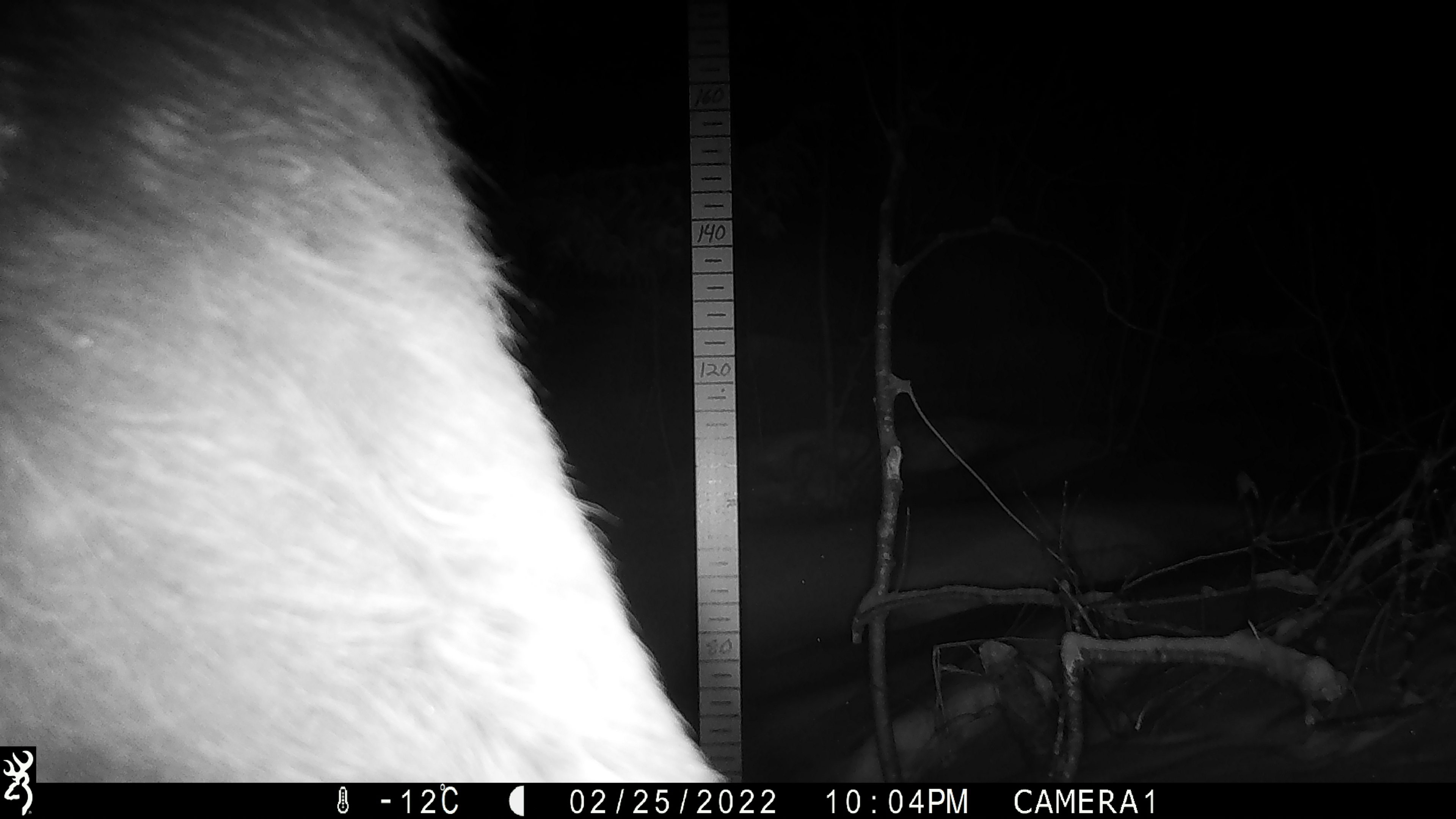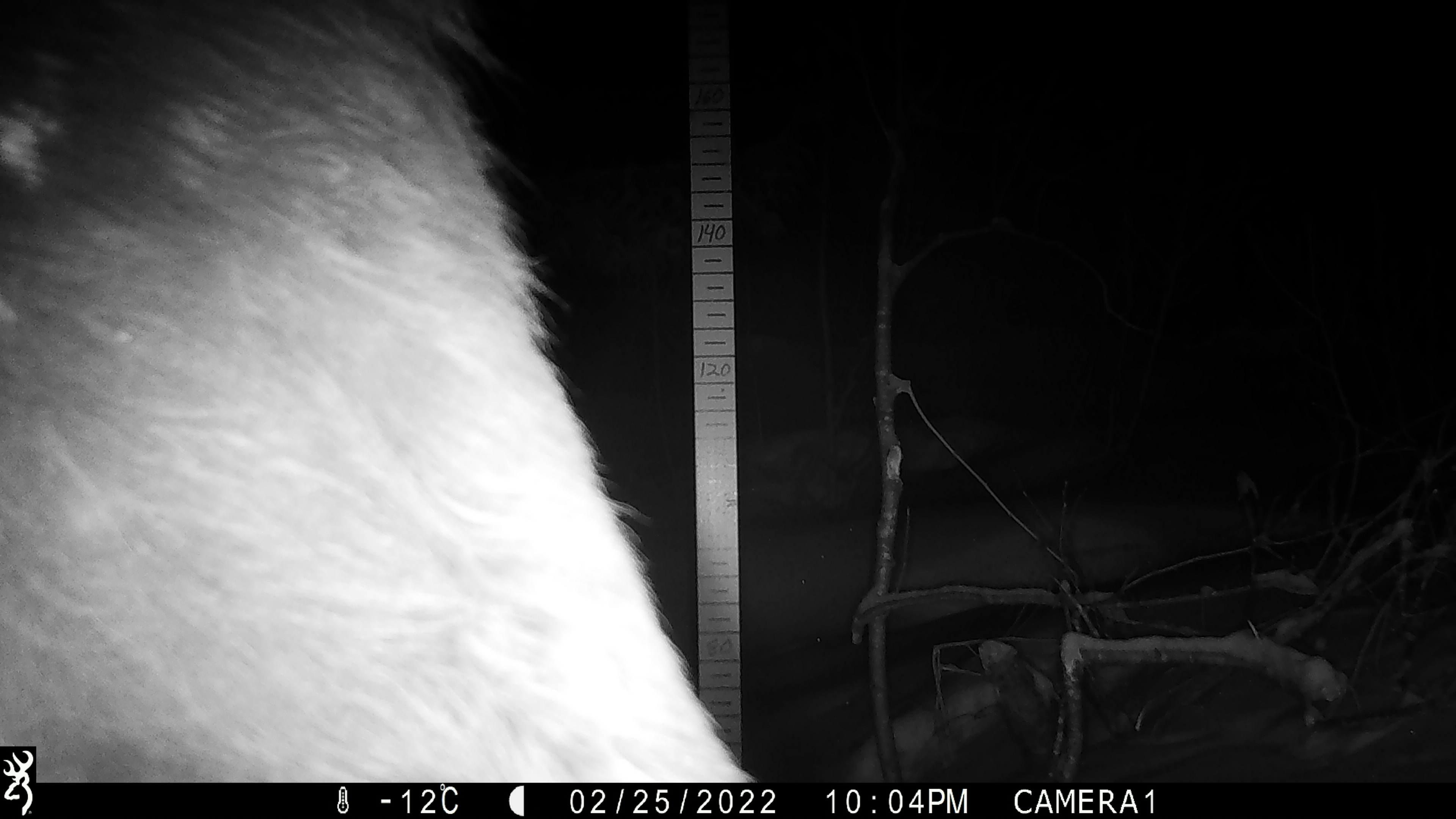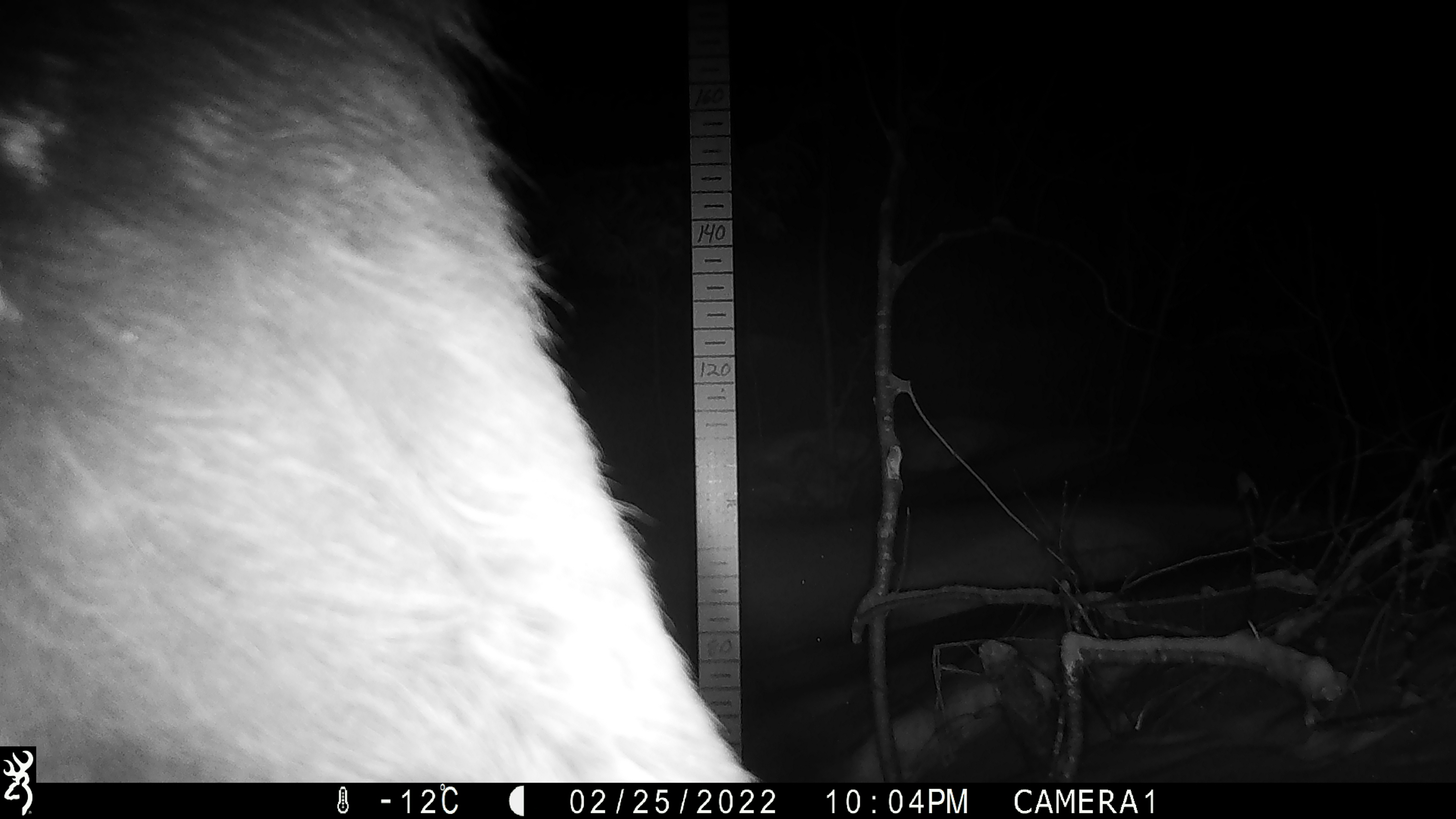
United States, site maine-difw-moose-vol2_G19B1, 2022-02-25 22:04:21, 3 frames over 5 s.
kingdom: Animalia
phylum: Chordata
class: Mammalia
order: Artiodactyla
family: Cervidae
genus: Alces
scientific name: Alces alces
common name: moose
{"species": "moose (Alces alces)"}